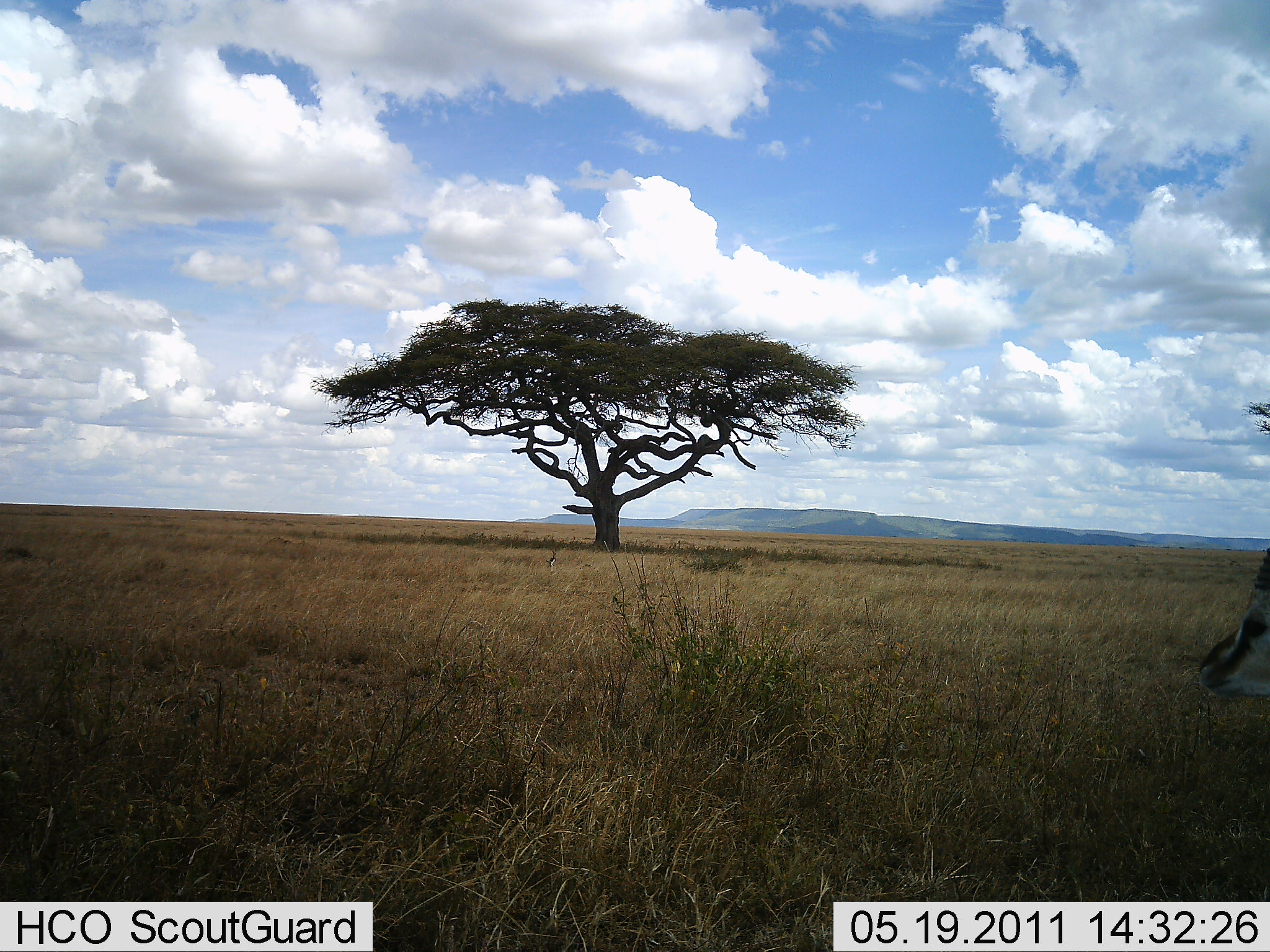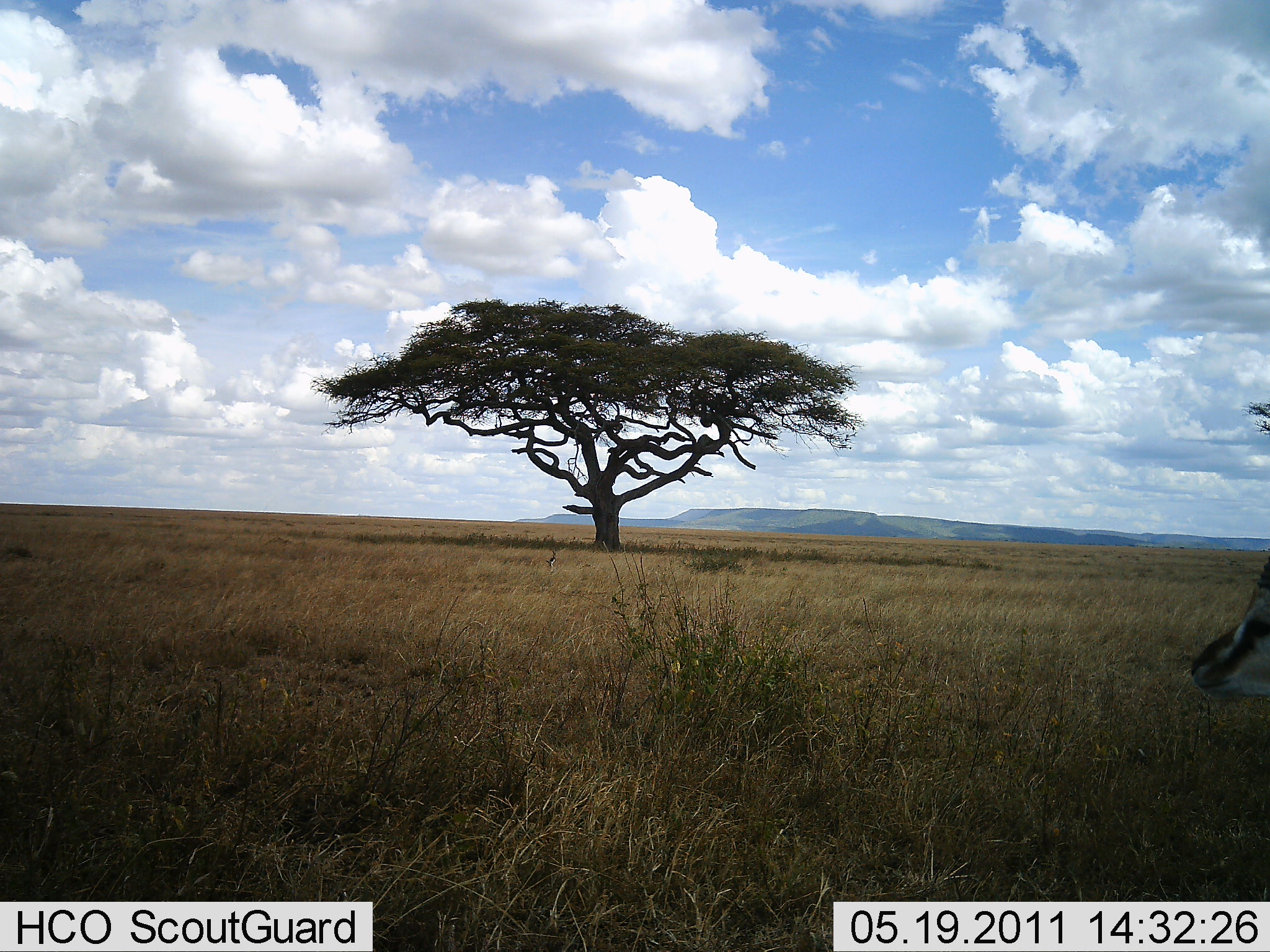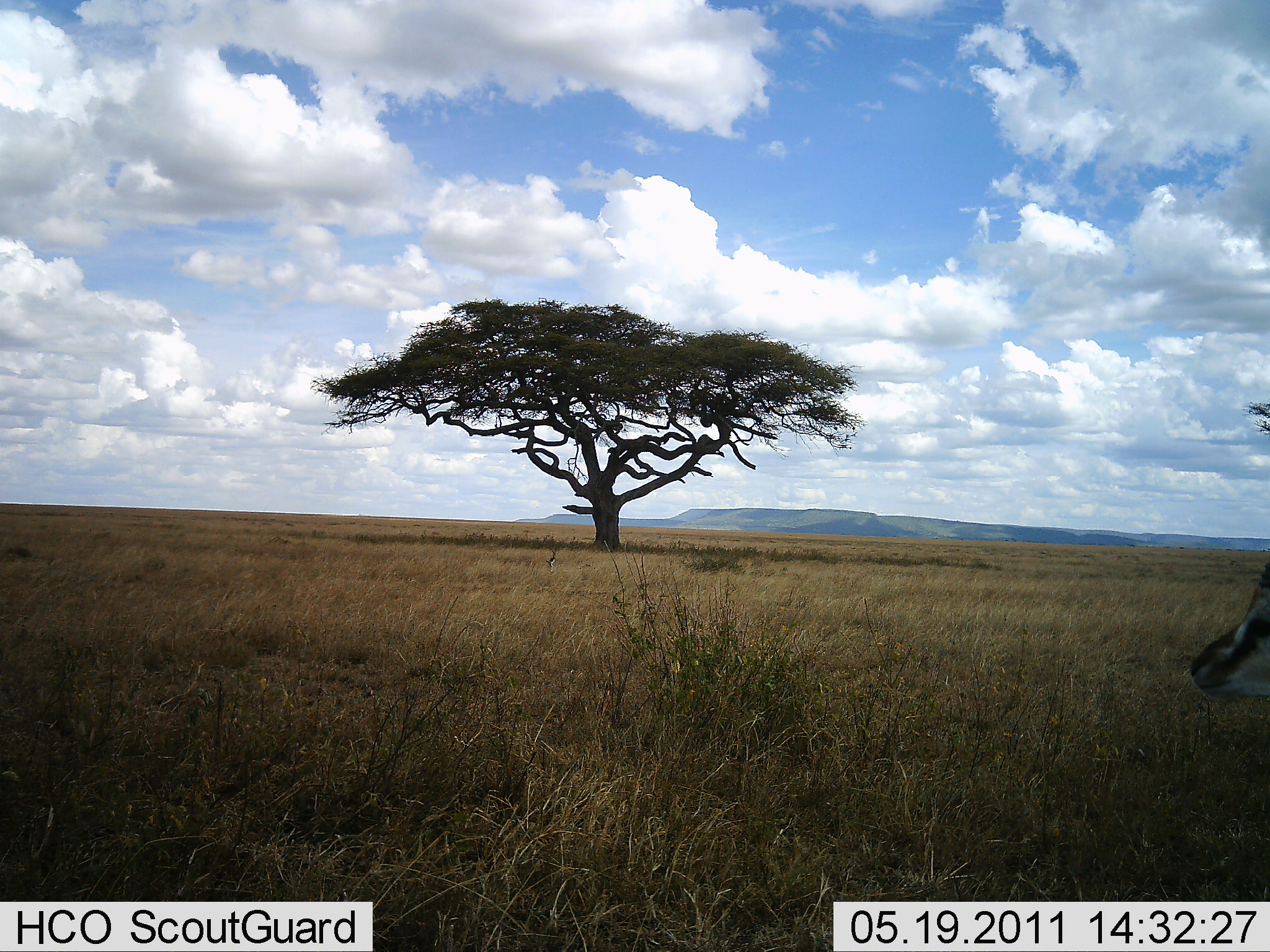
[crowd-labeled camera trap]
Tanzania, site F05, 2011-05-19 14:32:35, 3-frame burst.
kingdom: Animalia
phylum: Chordata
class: Mammalia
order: Artiodactyla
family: Bovidae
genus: Eudorcas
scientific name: Eudorcas thomsonii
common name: thomson's gazelle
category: gazellethomsons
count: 1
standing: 100%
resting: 0%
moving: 0%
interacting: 0%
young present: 0%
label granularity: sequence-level